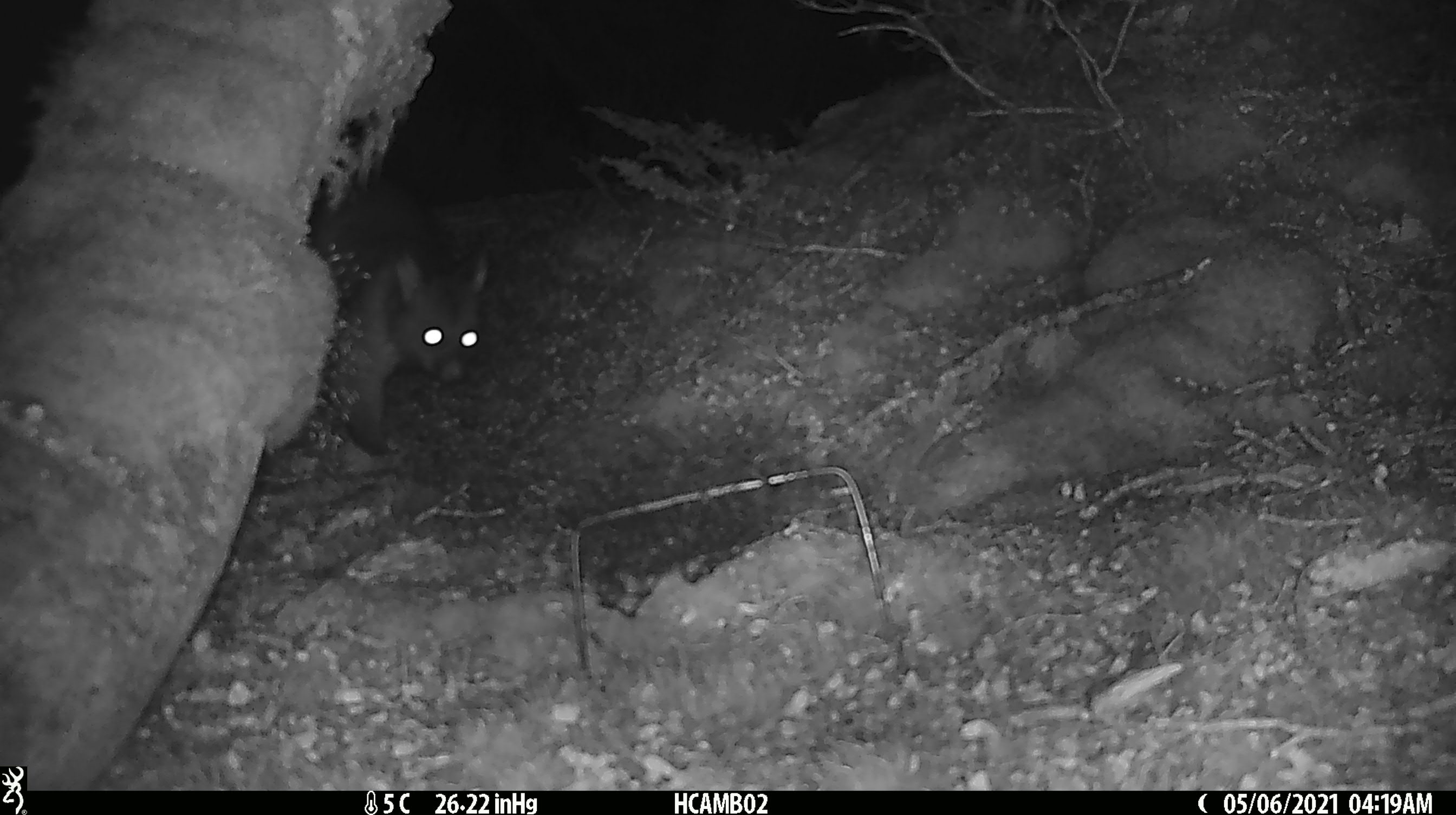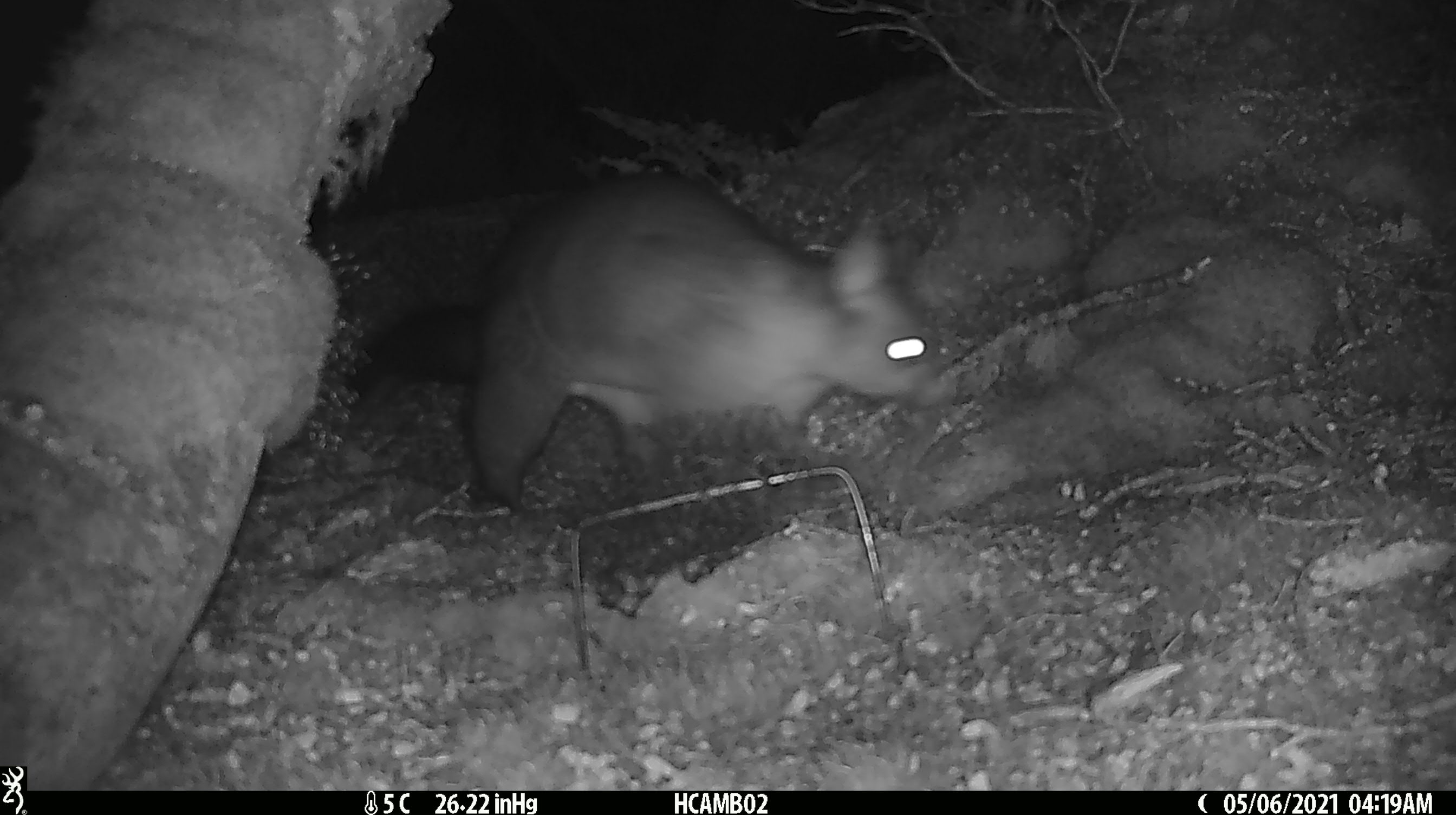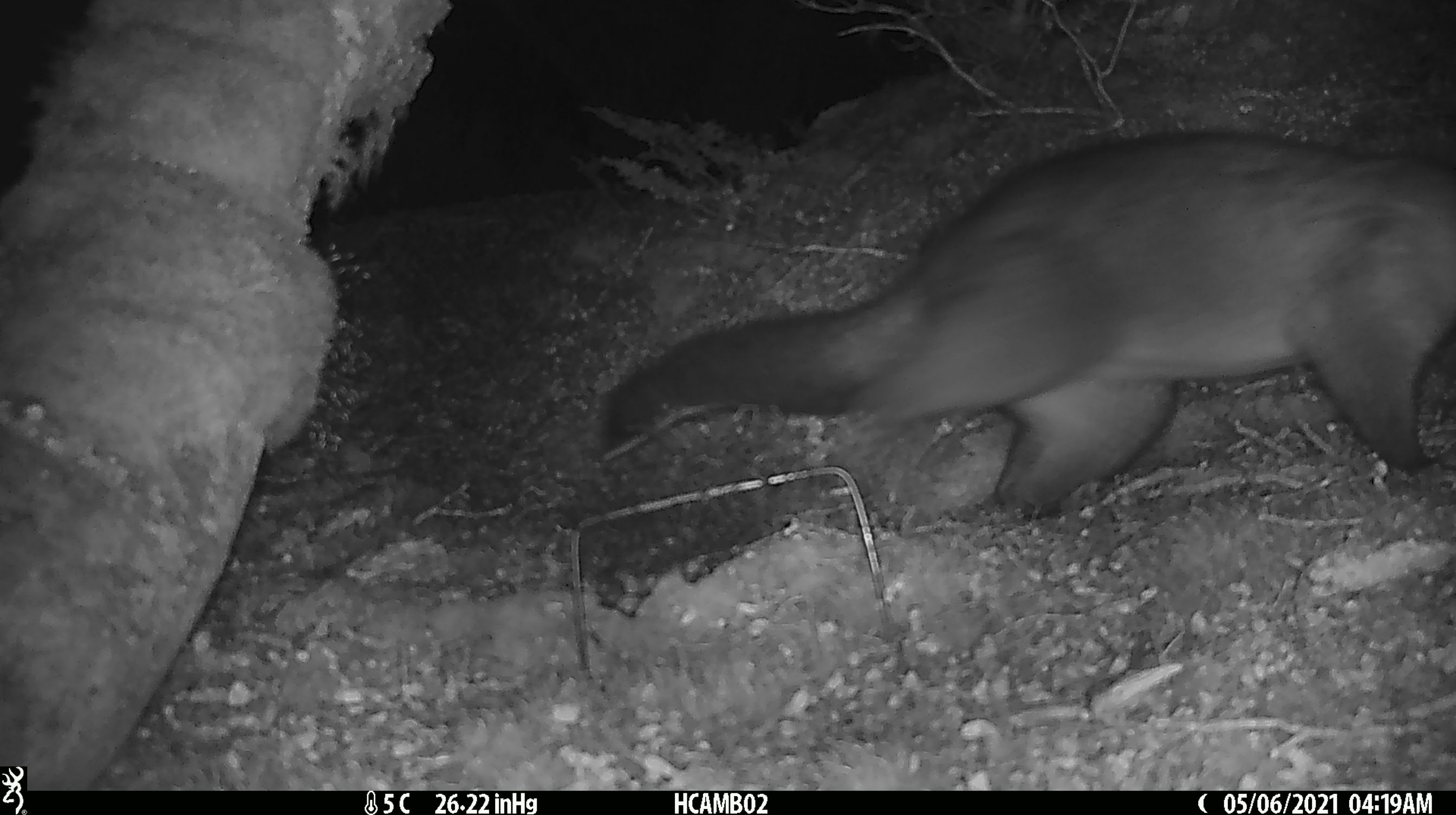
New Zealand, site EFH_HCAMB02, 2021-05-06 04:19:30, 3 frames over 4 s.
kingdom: Animalia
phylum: Chordata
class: Mammalia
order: Diprotodontia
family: Phalangeridae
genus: Trichosurus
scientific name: Trichosurus vulpecula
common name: common brushtail possum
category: possum